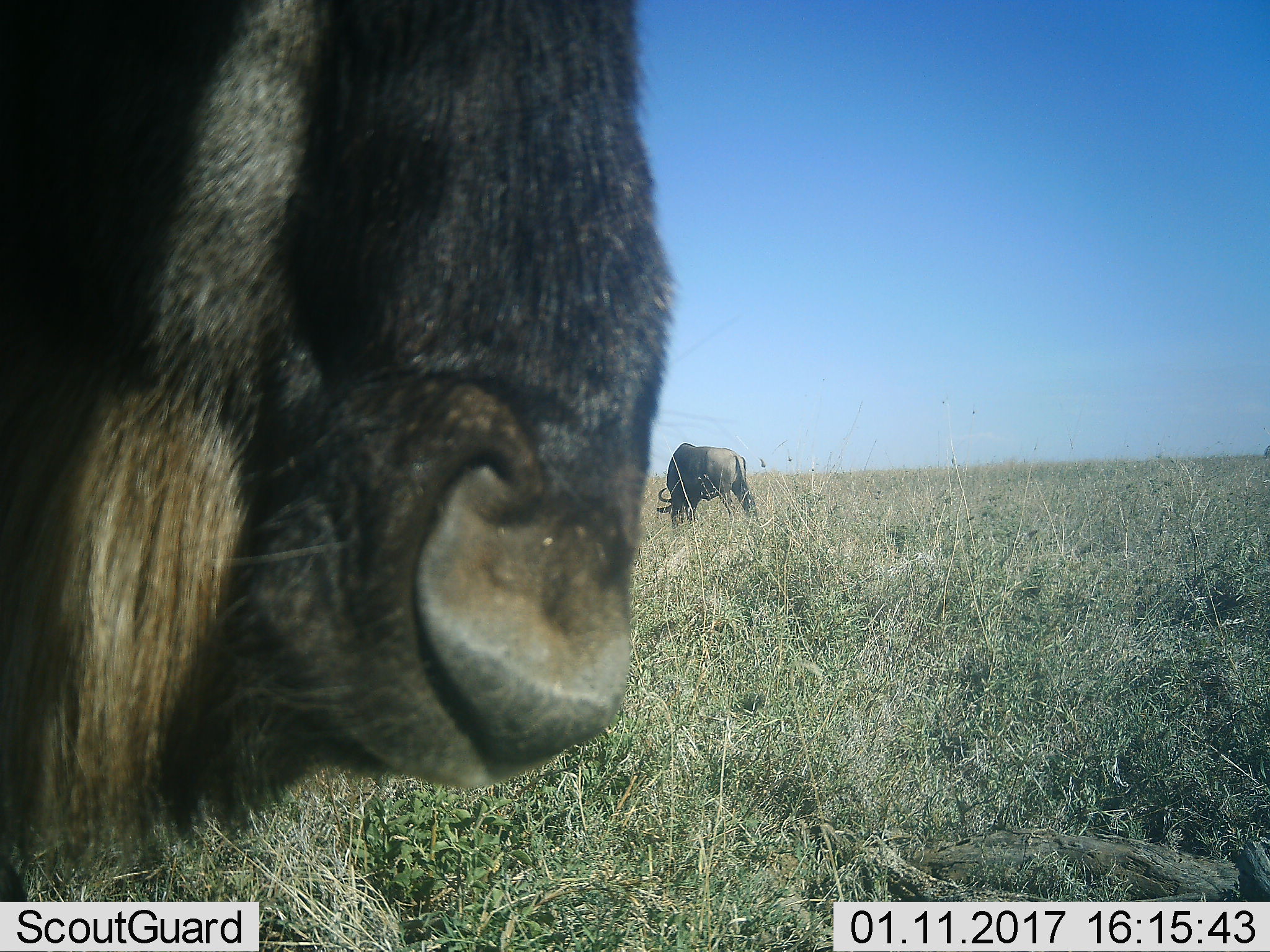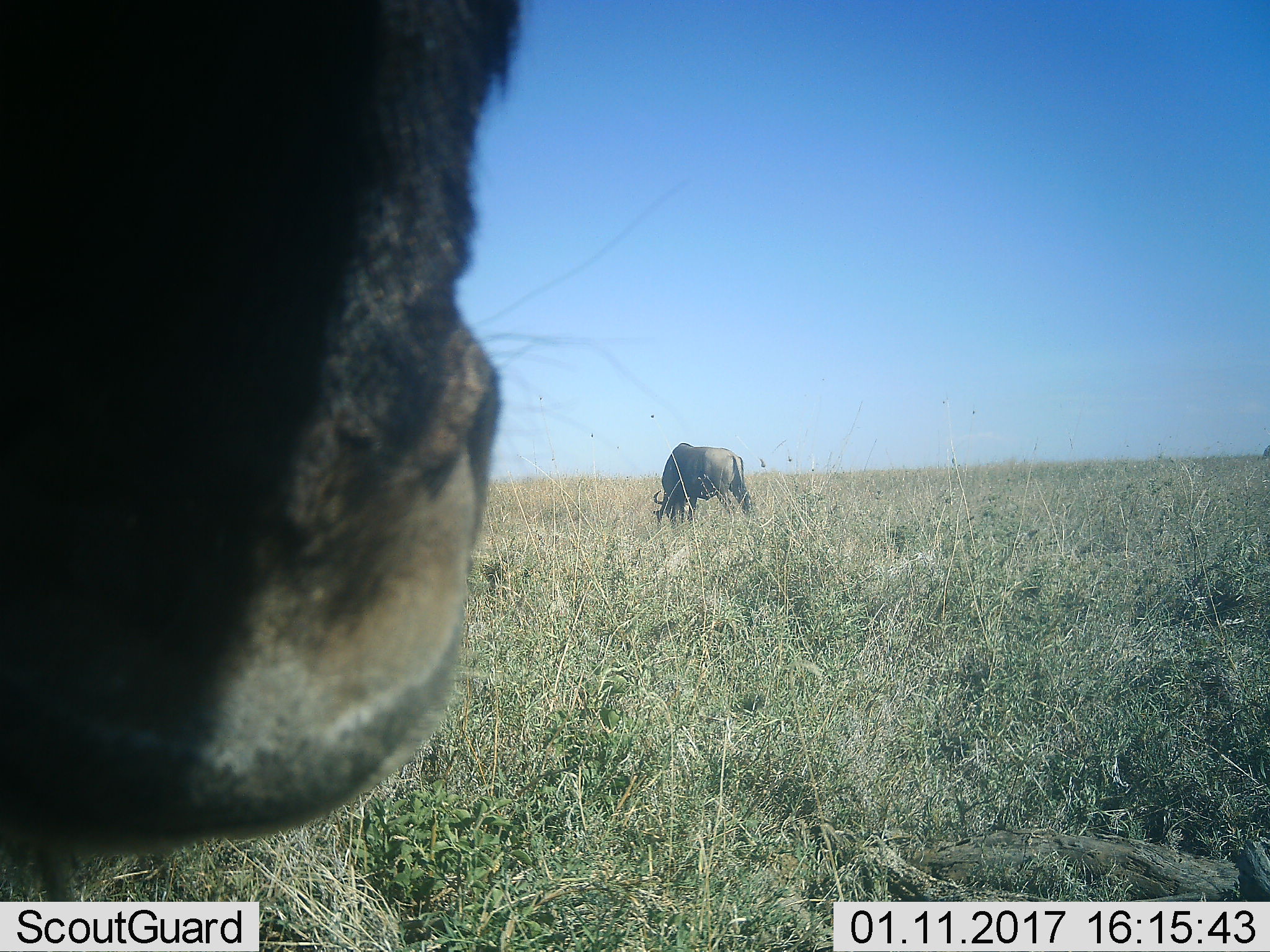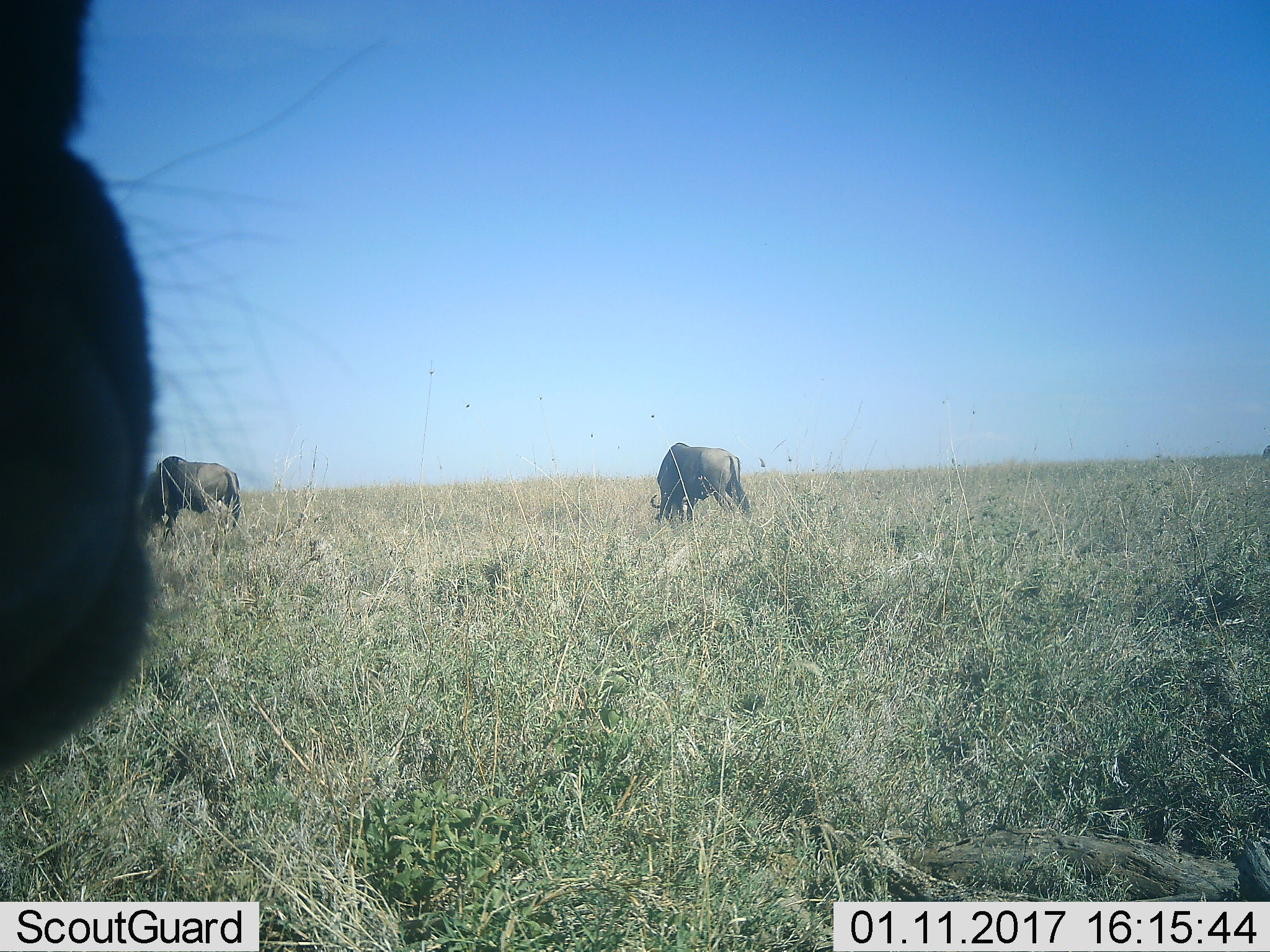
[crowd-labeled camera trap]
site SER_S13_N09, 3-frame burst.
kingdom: Animalia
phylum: Chordata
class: Mammalia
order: Artiodactyla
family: Bovidae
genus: Connochaetes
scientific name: Connochaetes taurinus taurinus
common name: blue wildebeest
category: wildebeestblue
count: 3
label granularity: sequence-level